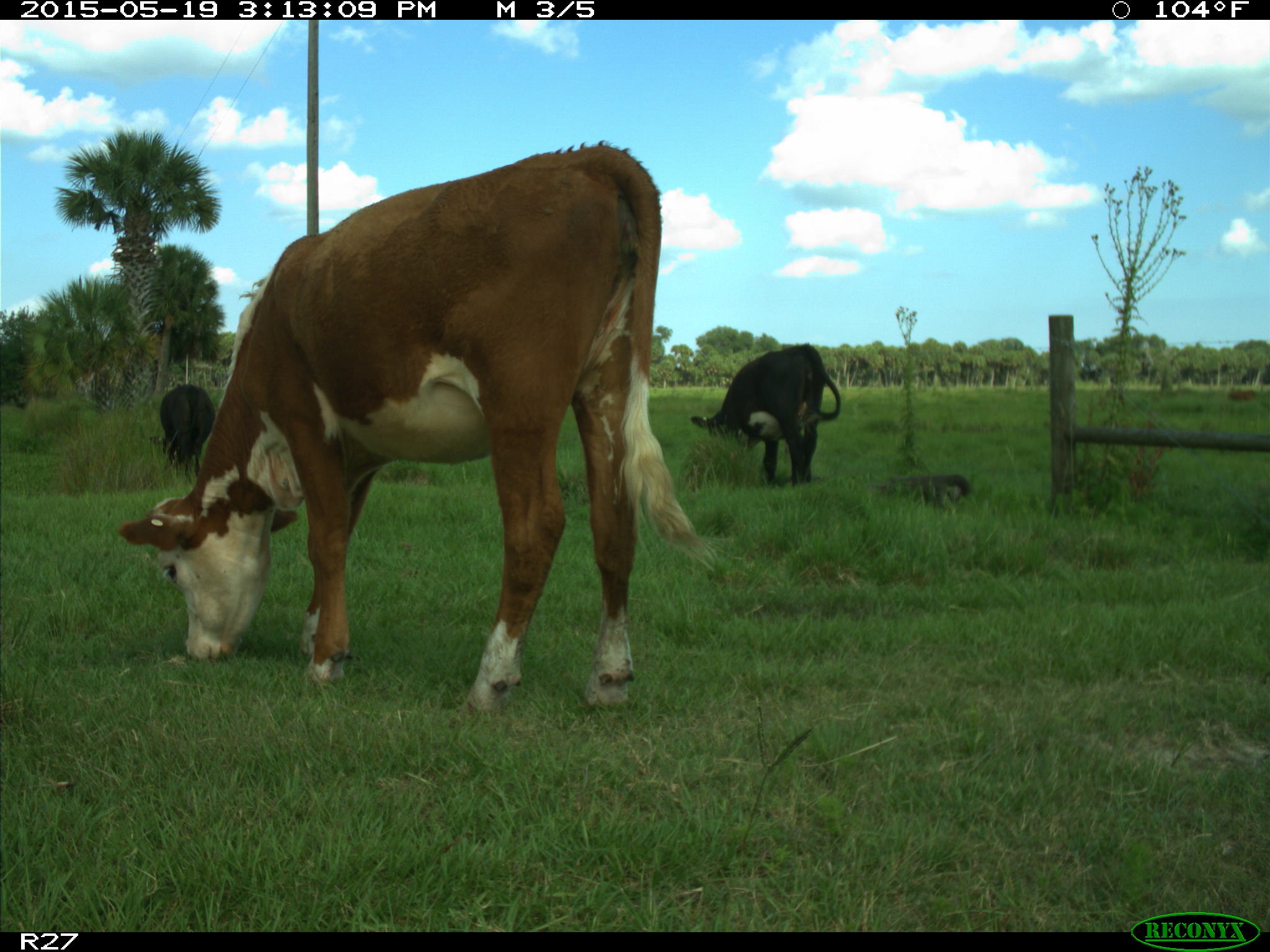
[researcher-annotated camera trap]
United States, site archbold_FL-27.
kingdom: Animalia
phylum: Chordata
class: Mammalia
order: Artiodactyla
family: Bovidae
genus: Bos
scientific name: Bos taurus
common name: domestic cow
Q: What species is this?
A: Bos taurus (domestic cow).